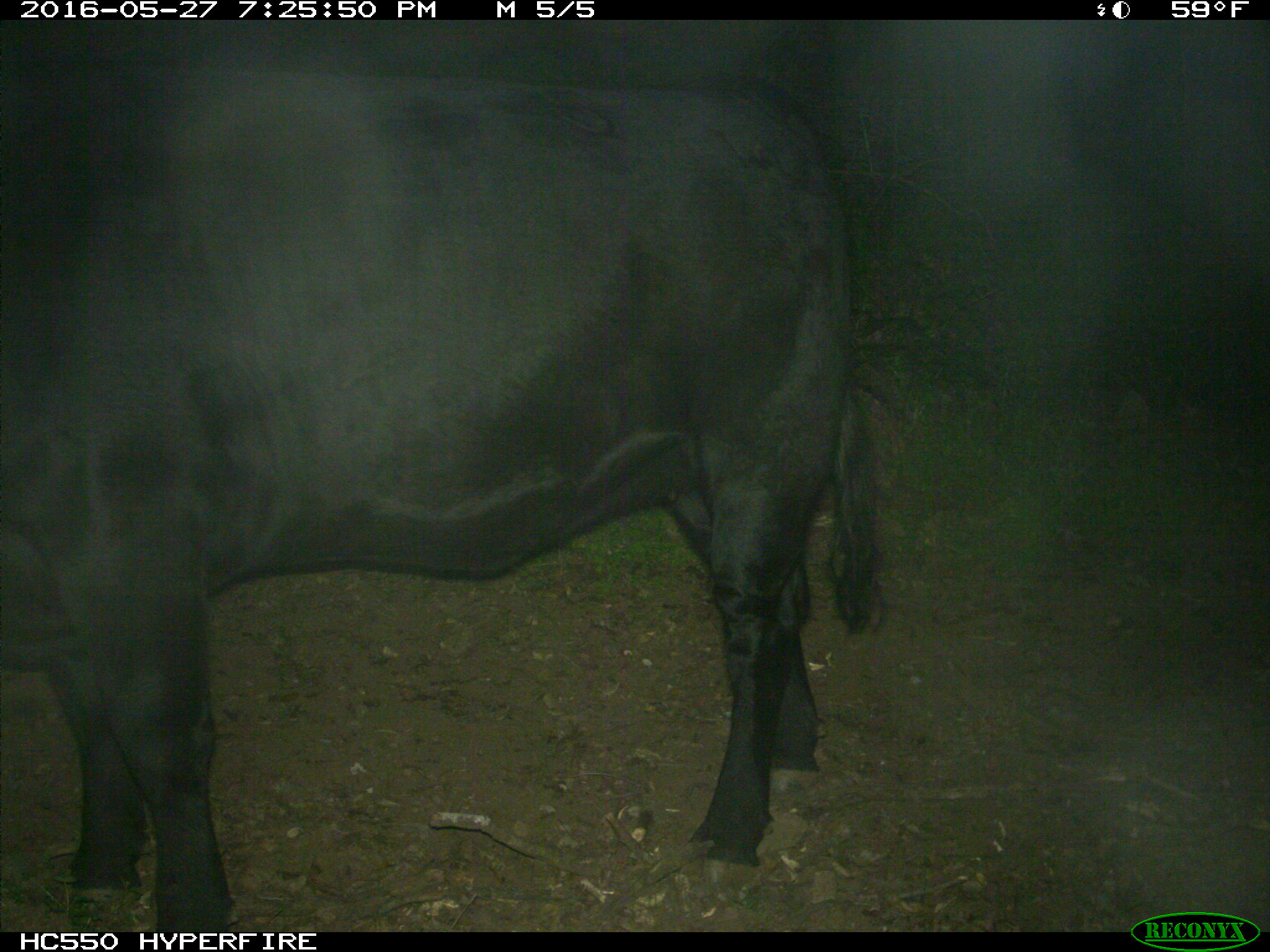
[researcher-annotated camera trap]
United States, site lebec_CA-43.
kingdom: Animalia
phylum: Chordata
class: Mammalia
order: Artiodactyla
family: Bovidae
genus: Bos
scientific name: Bos taurus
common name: domestic cow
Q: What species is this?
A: Bos taurus (domestic cow).